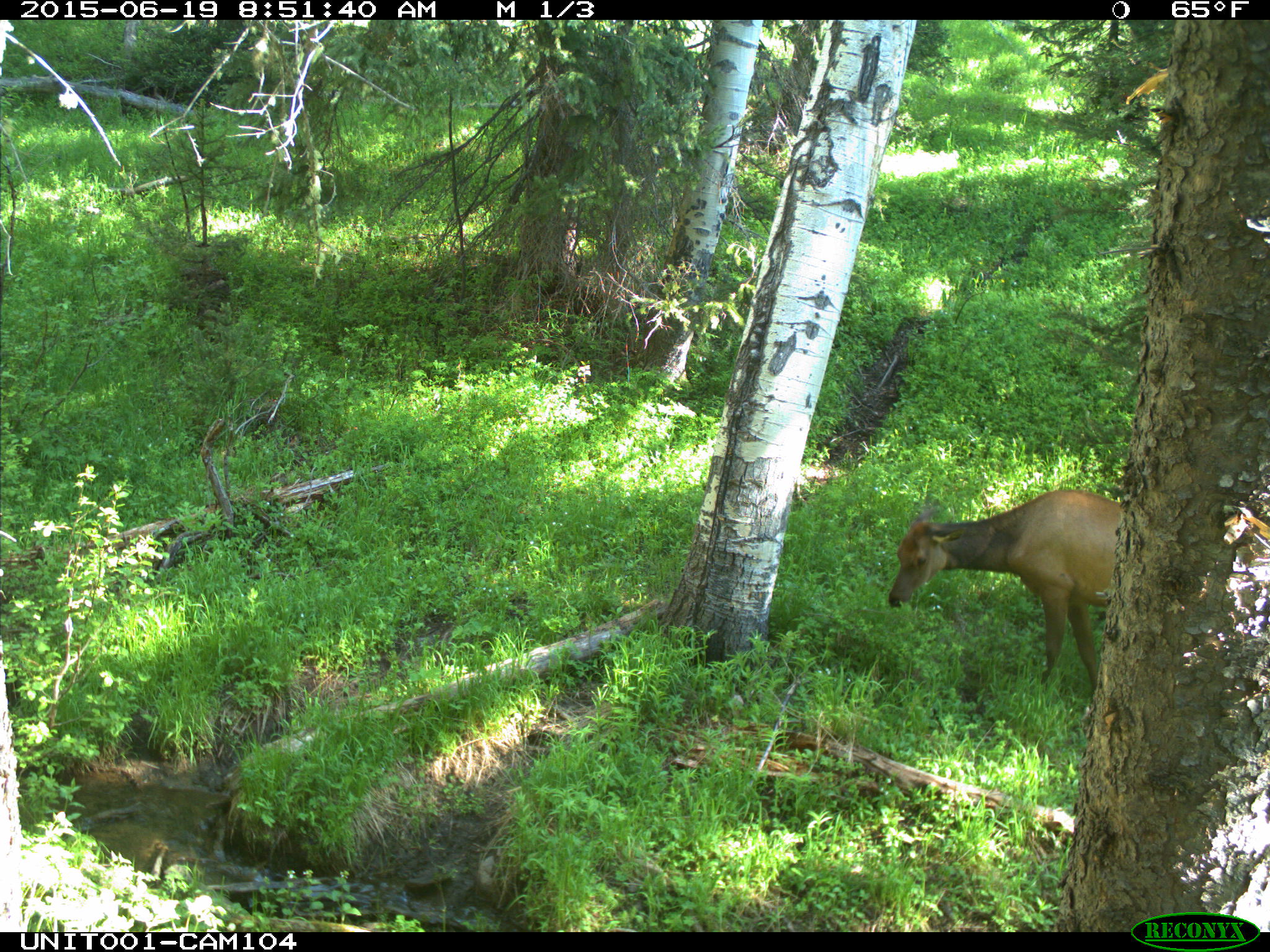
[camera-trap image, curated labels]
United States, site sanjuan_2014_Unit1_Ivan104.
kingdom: Animalia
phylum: Chordata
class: Mammalia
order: Artiodactyla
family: Cervidae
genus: Cervus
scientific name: Cervus elaphus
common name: red deer